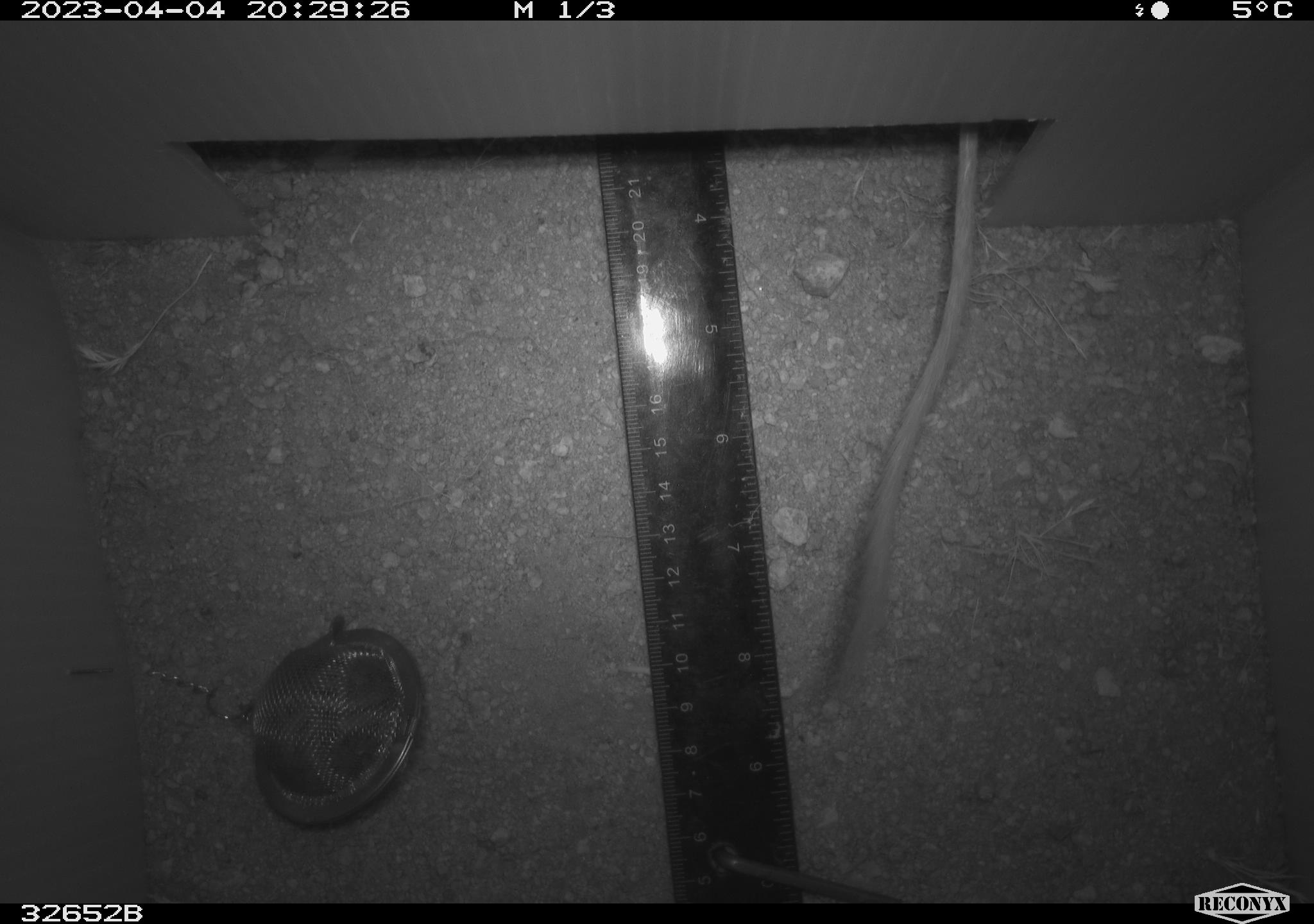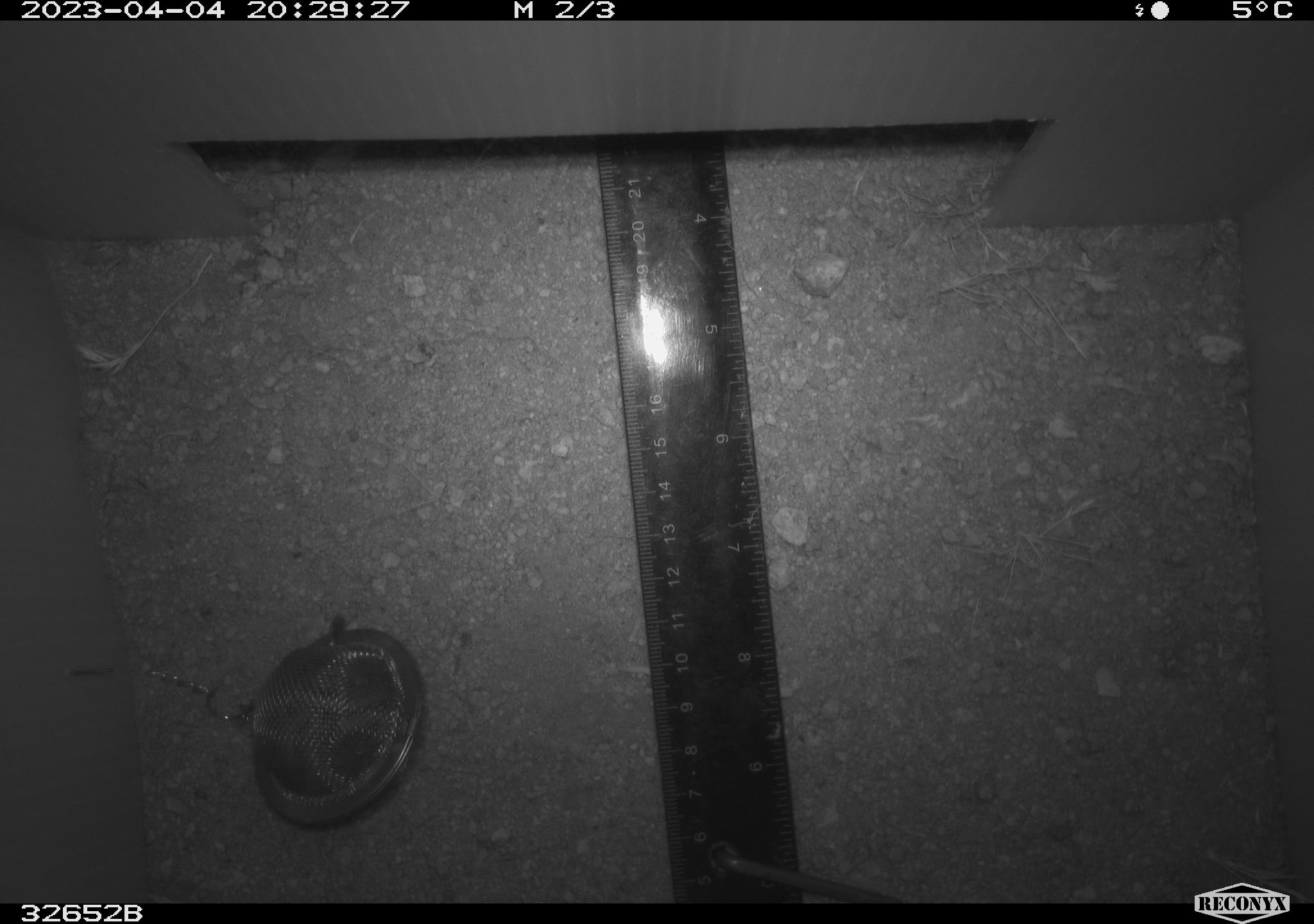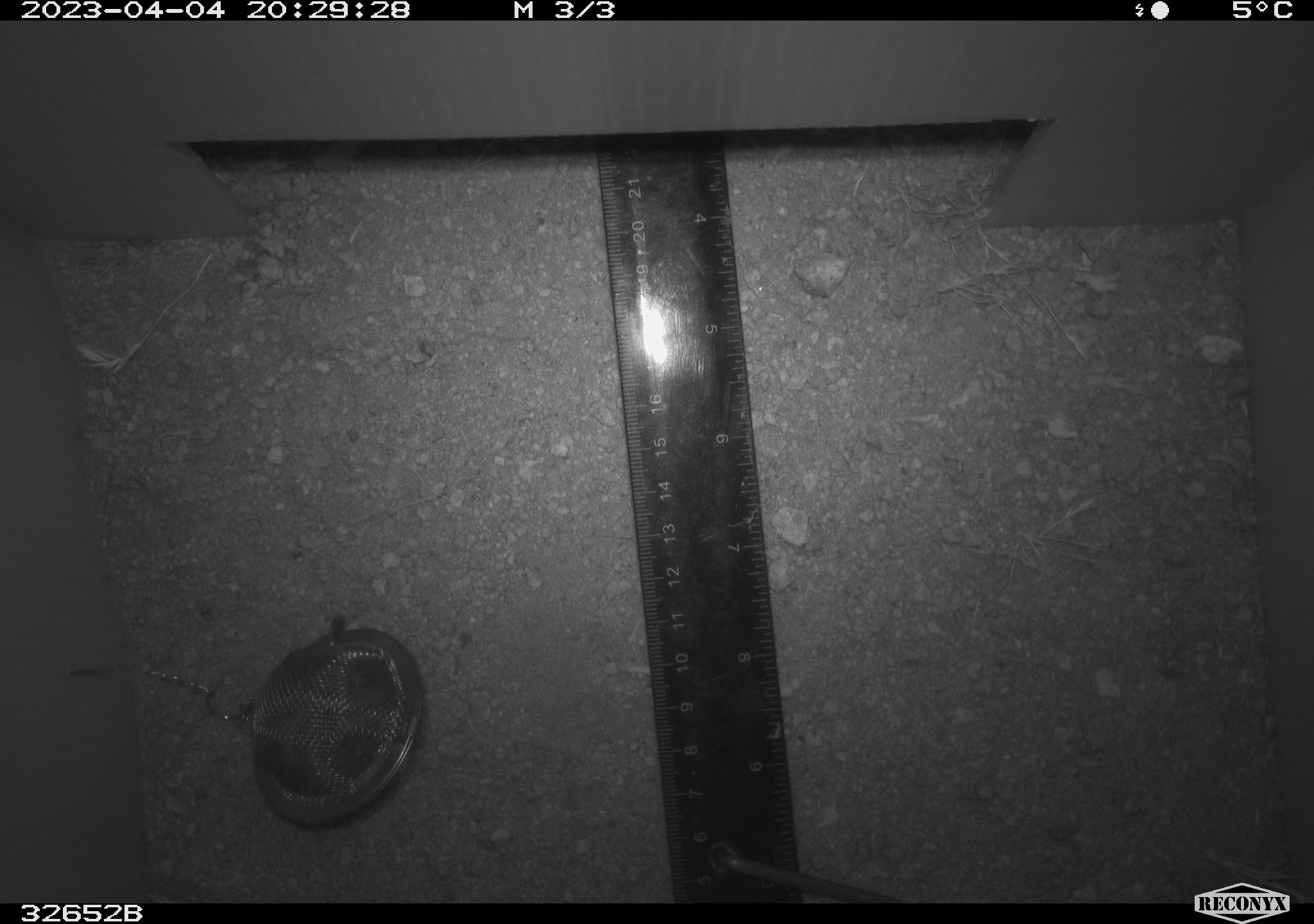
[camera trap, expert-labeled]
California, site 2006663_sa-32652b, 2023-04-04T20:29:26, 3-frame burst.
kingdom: Animalia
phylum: Chordata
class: Mammalia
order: Rodentia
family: Heteromyidae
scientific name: Heteromyidae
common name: kangaroo rats and pocket mice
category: heteromyidae family